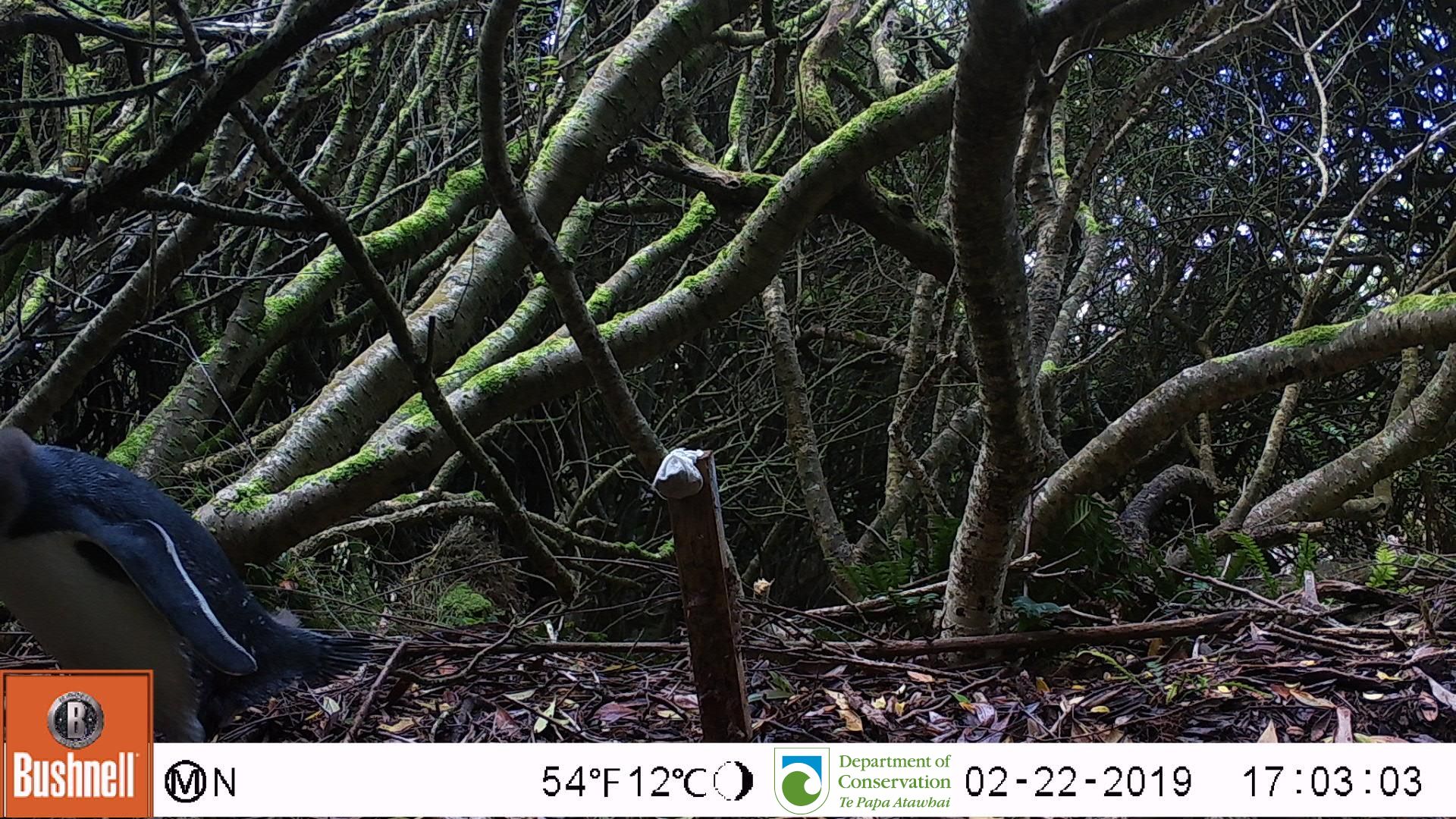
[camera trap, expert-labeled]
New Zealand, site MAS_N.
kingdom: Animalia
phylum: Chordata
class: Aves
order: Sphenisciformes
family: Spheniscidae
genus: Megadyptes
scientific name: Megadyptes antipodes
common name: yellow-eyed penguin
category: yellow eyed penguin